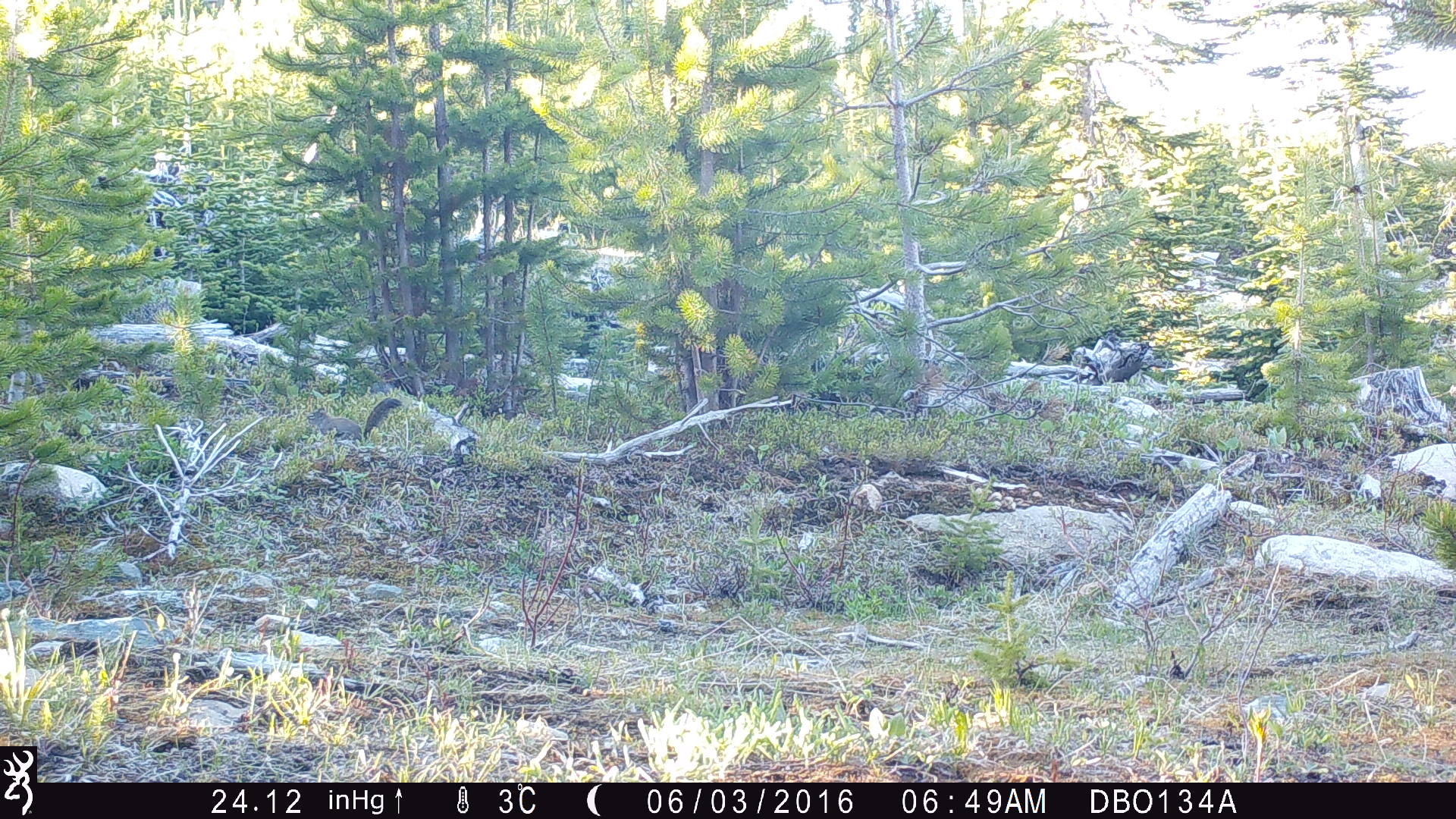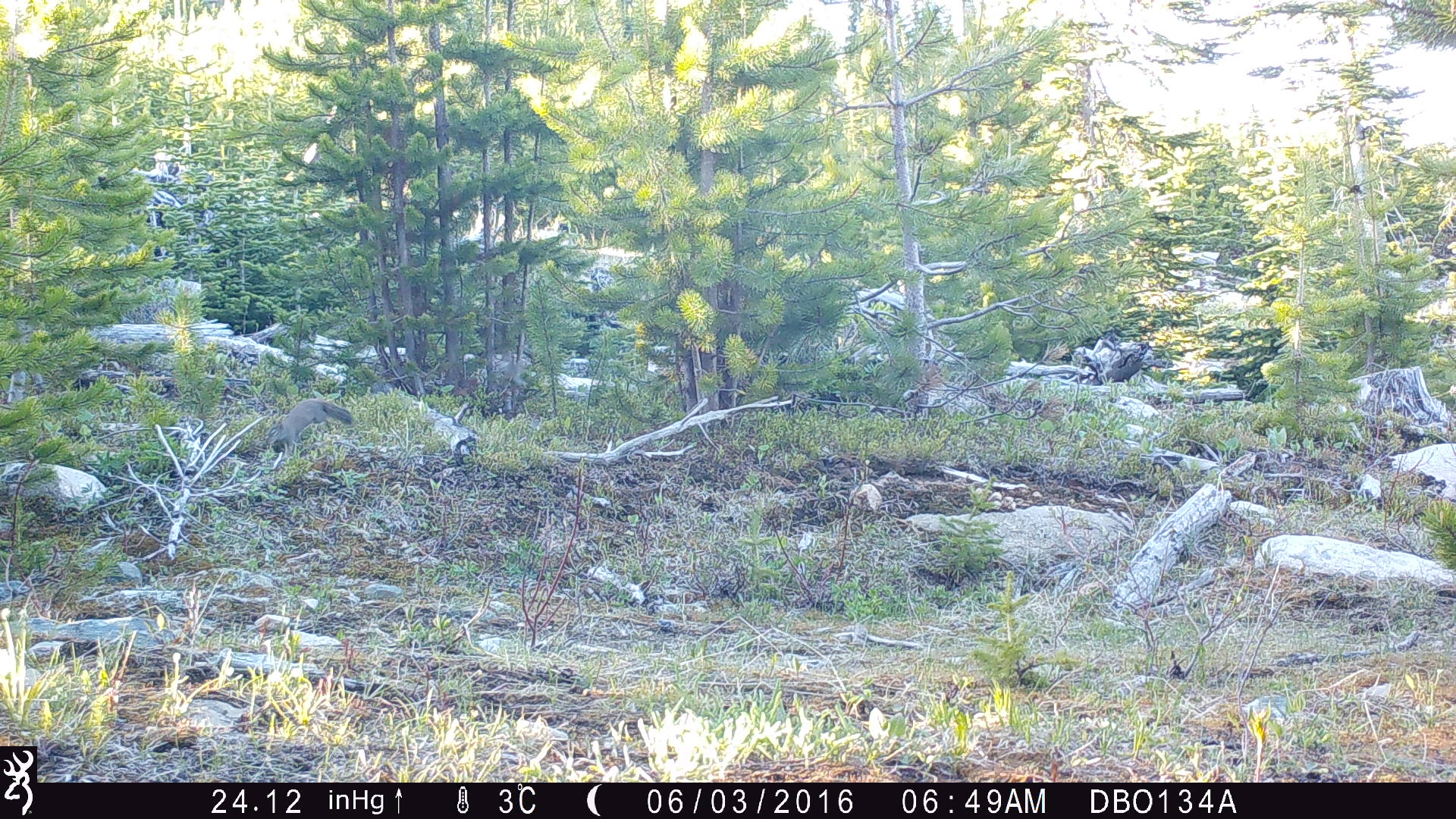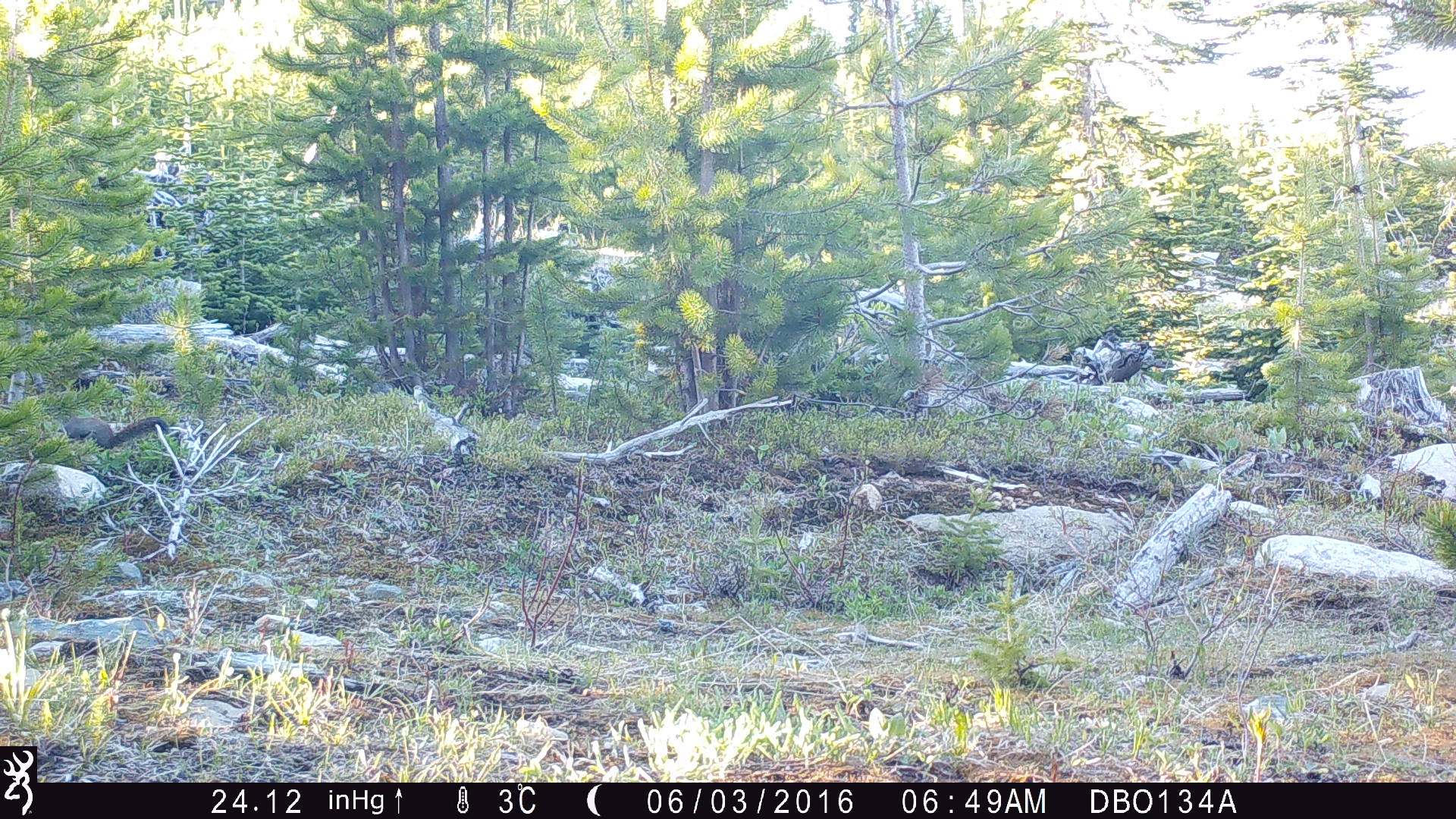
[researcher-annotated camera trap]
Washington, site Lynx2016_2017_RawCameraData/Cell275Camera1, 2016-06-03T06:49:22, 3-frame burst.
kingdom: Animalia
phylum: Chordata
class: Mammalia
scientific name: Mammalia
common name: small mammal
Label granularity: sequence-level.